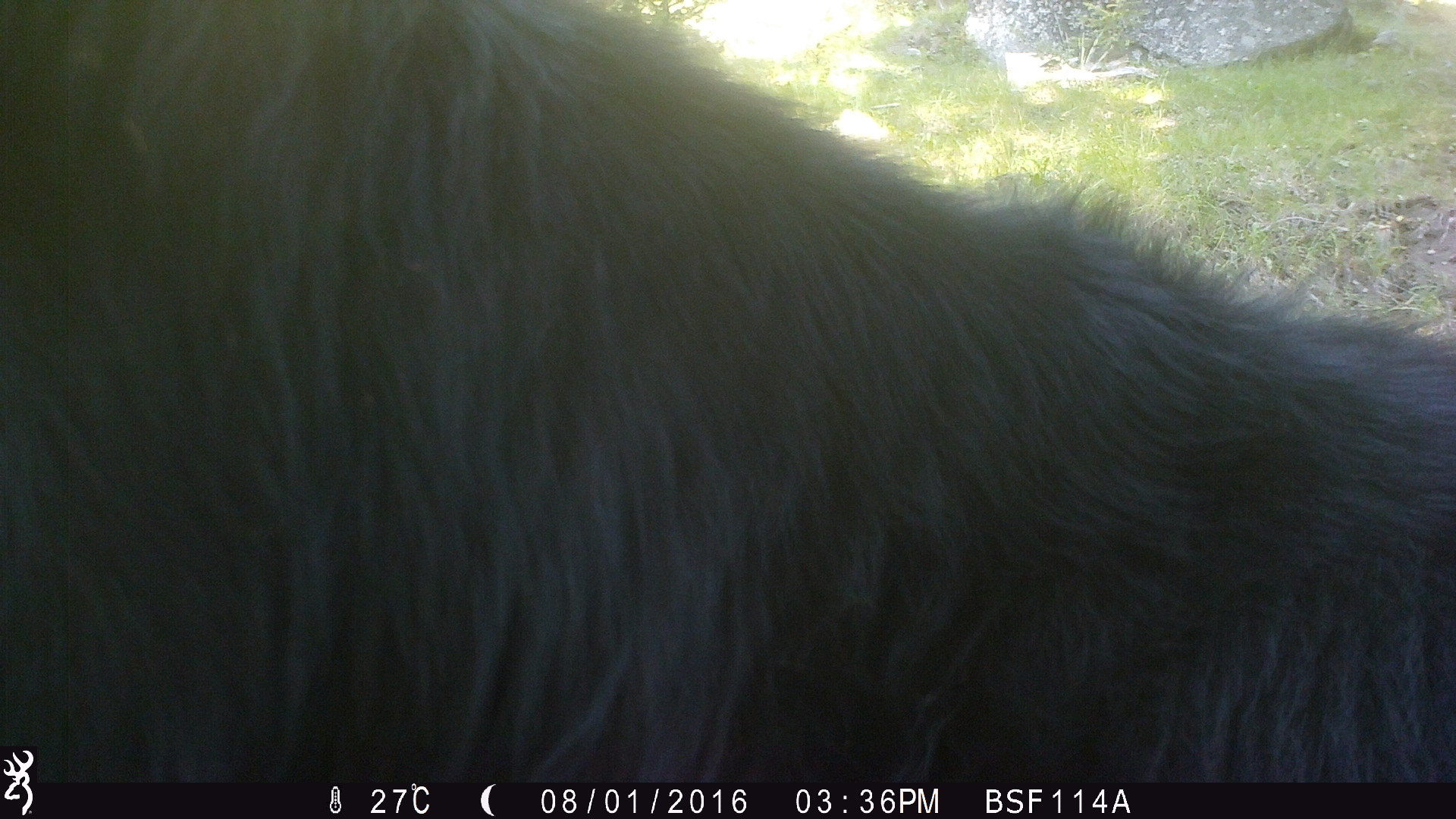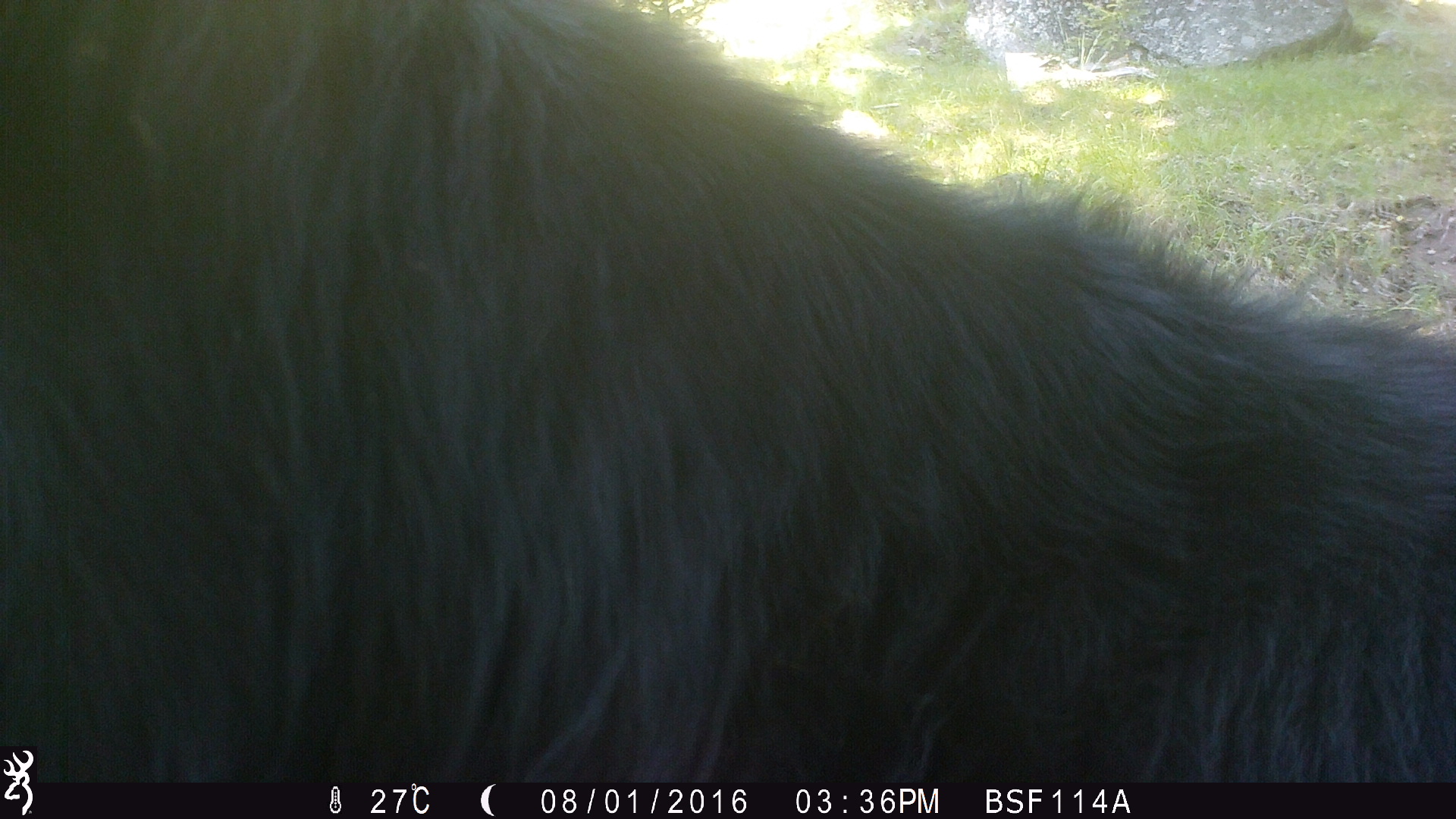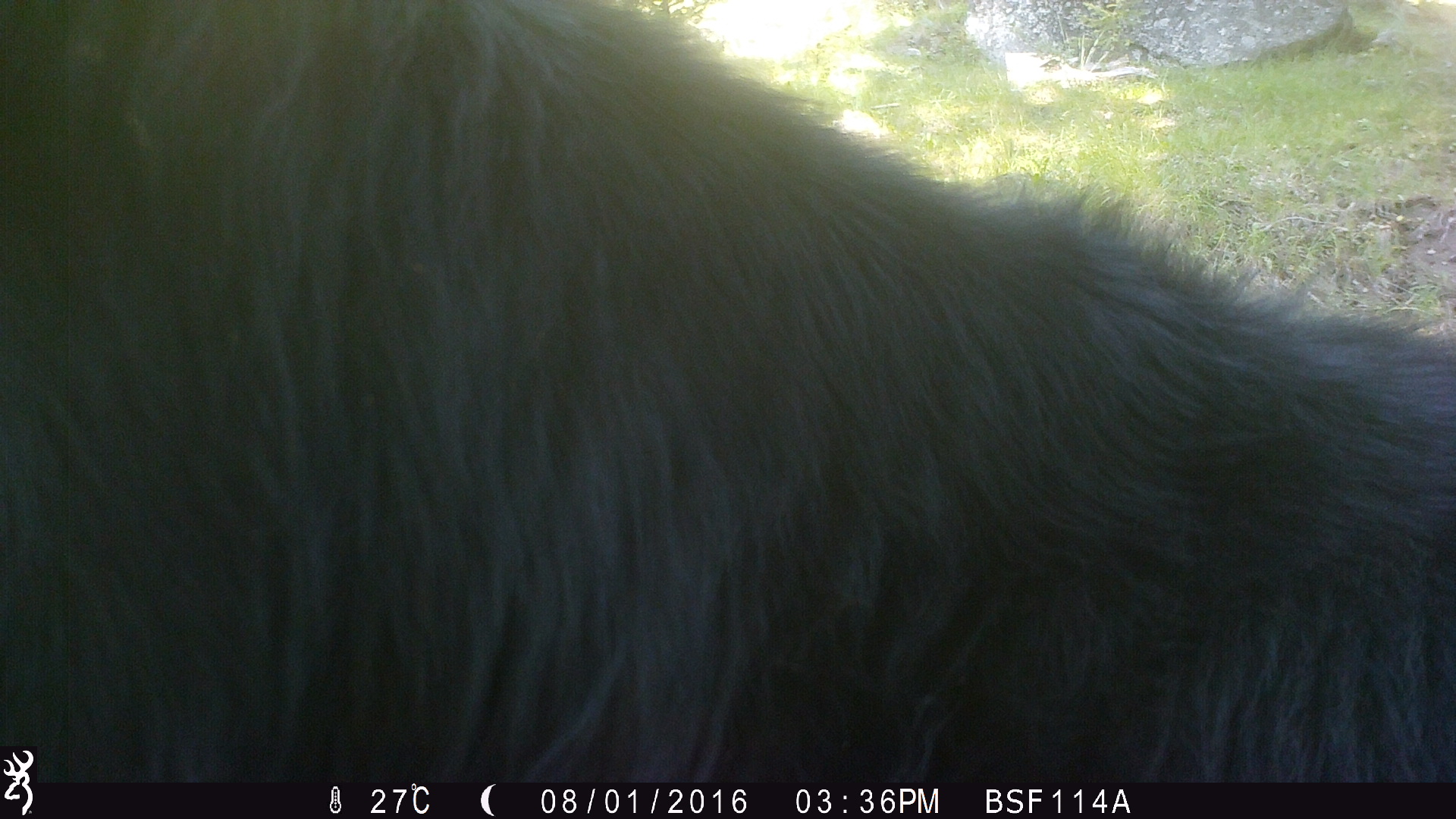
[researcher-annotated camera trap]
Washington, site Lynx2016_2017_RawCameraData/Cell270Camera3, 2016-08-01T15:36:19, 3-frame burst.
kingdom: Animalia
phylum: Chordata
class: Mammalia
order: Artiodactyla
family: Bovidae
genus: Bos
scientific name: Bos taurus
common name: domestic cattle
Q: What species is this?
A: Domestic cattle (Bos taurus).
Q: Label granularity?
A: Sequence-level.